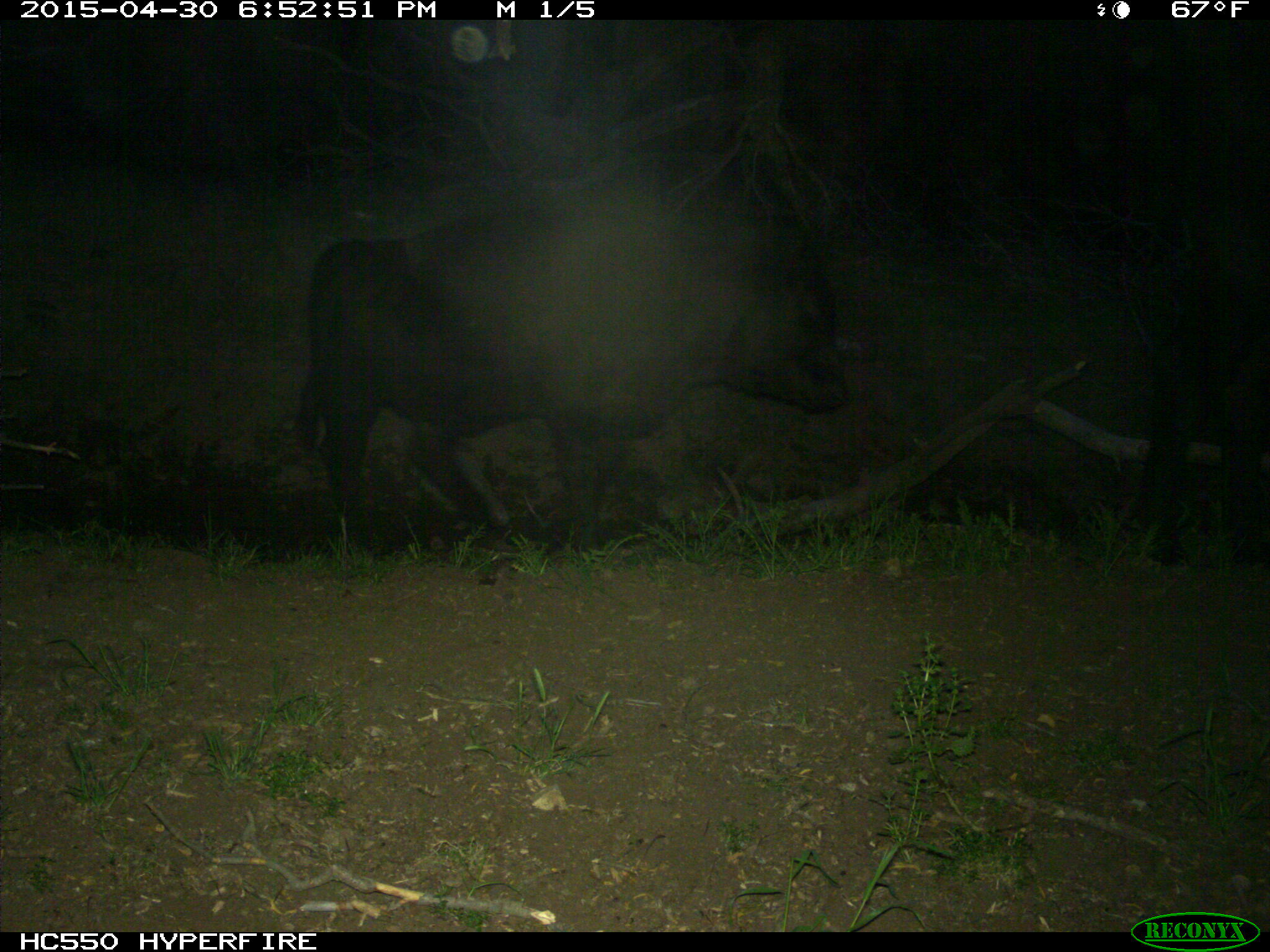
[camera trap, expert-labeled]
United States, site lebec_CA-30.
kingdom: Animalia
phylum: Chordata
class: Mammalia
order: Artiodactyla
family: Bovidae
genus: Bos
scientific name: Bos taurus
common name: domestic cow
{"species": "Bos taurus (domestic cow)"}